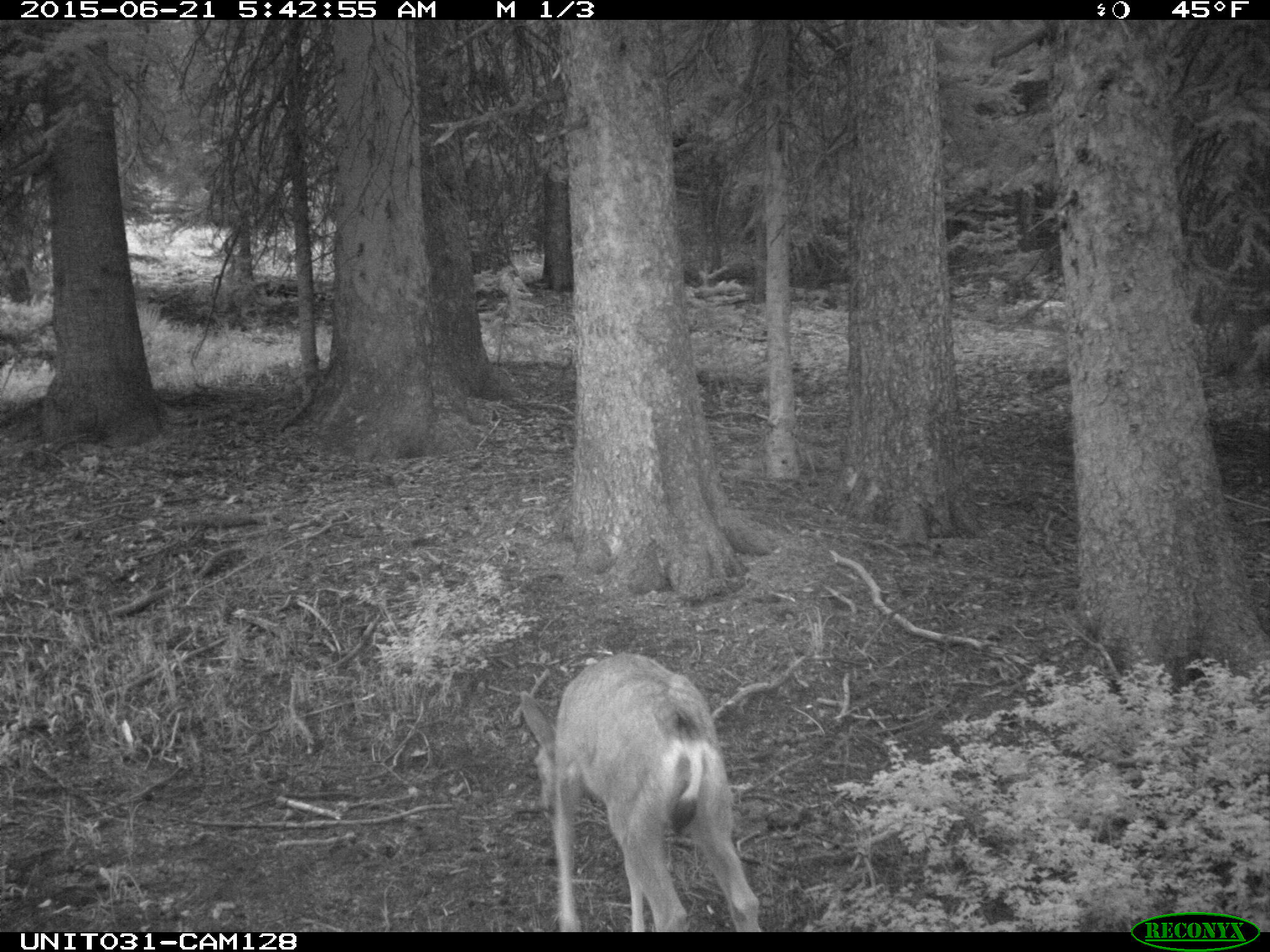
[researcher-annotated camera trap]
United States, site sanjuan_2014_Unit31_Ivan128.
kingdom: Animalia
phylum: Chordata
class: Mammalia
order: Artiodactyla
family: Cervidae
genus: Odocoileus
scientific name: Odocoileus hemionus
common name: mule deer